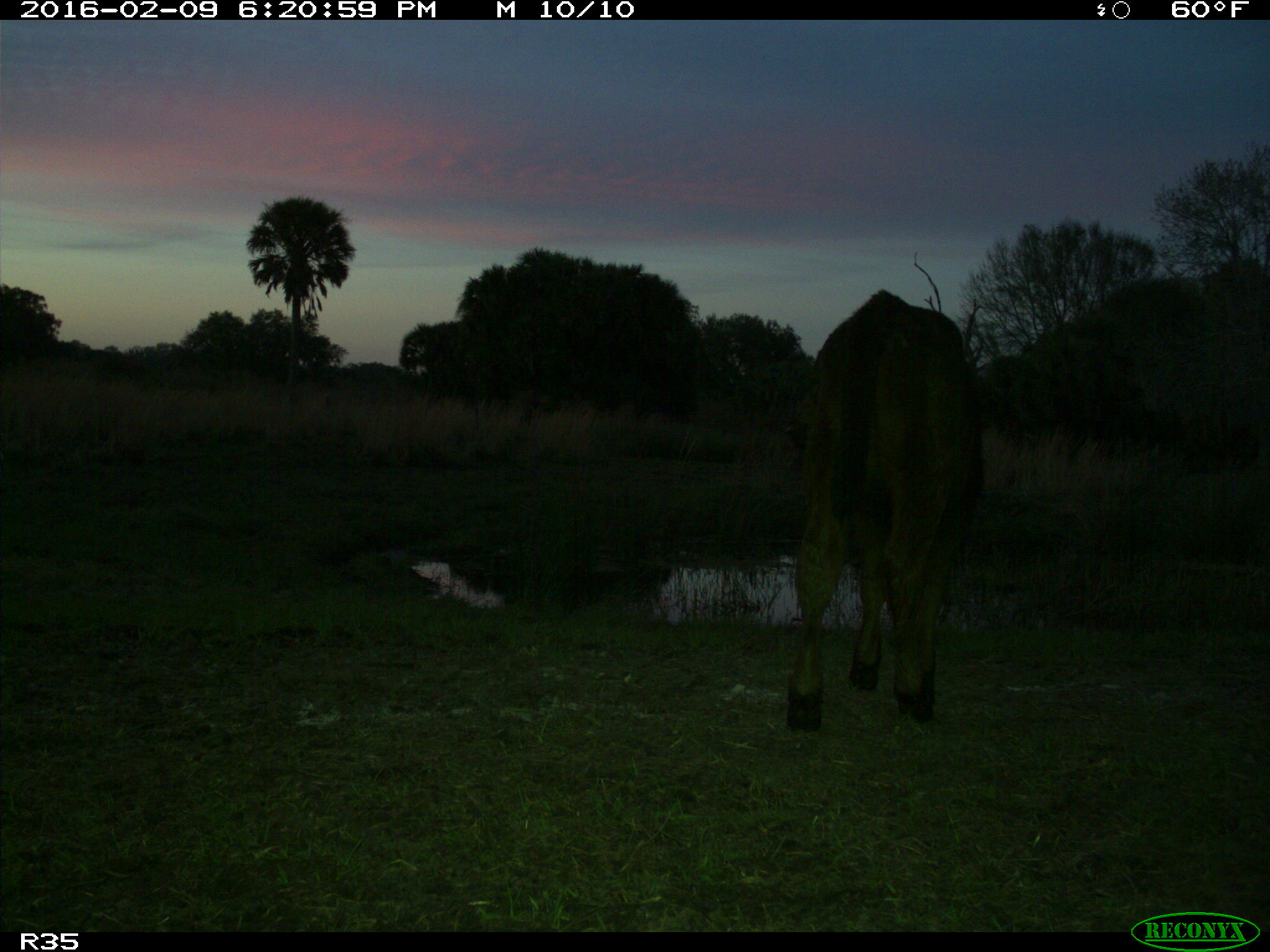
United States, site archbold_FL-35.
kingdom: Animalia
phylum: Chordata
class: Mammalia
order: Artiodactyla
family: Bovidae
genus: Bos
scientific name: Bos taurus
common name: domestic cow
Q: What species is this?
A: Bos taurus (domestic cow).